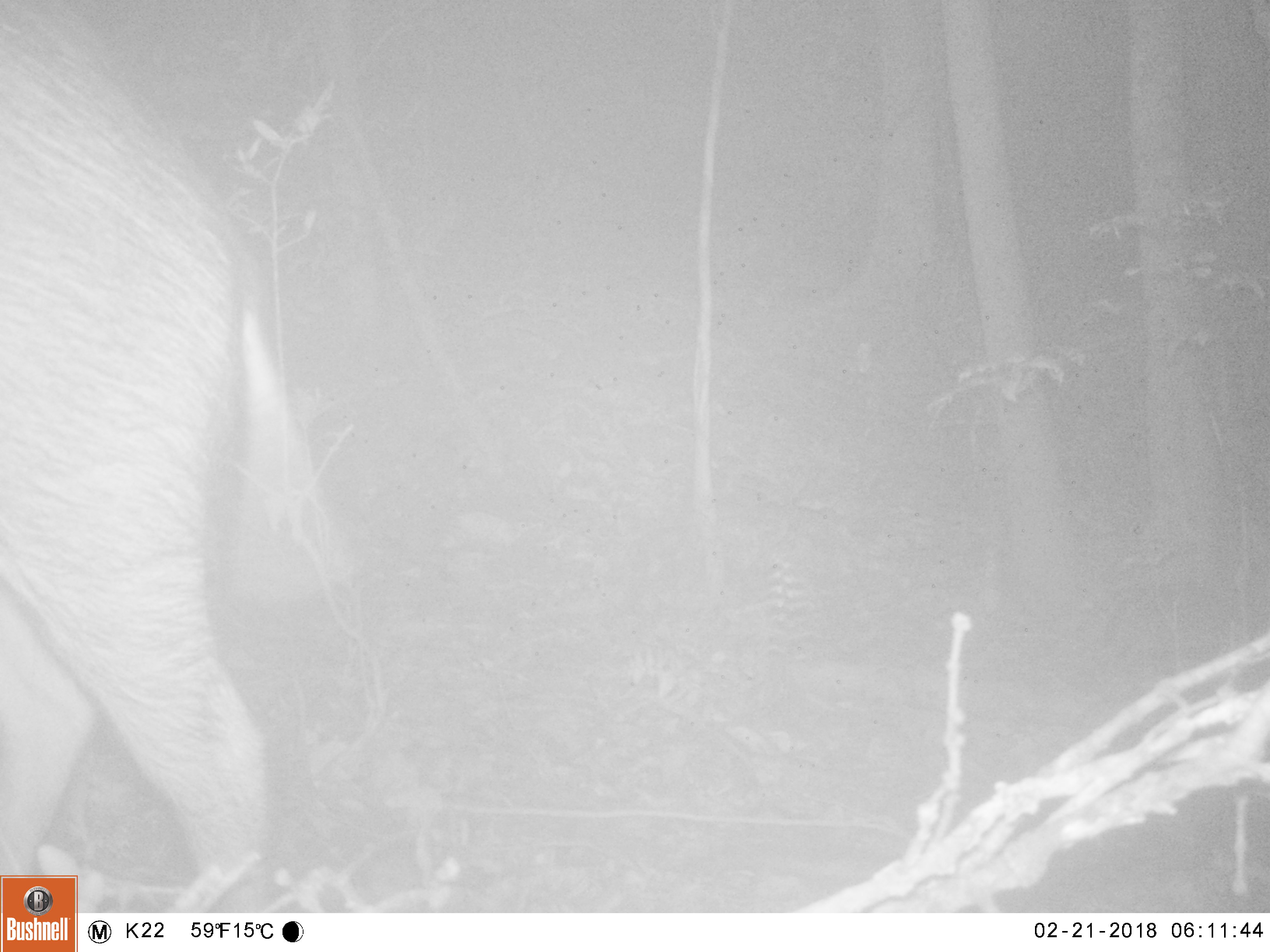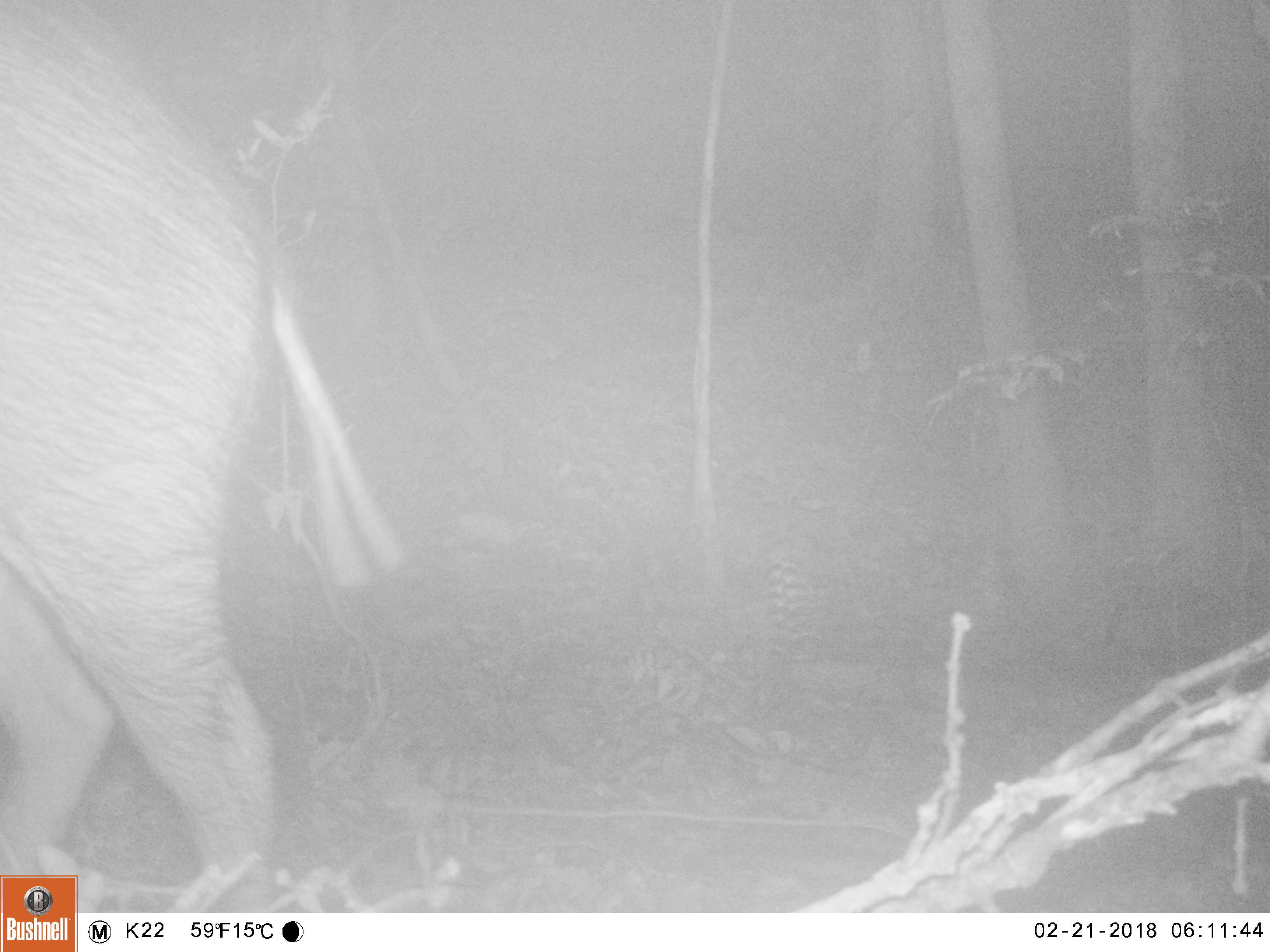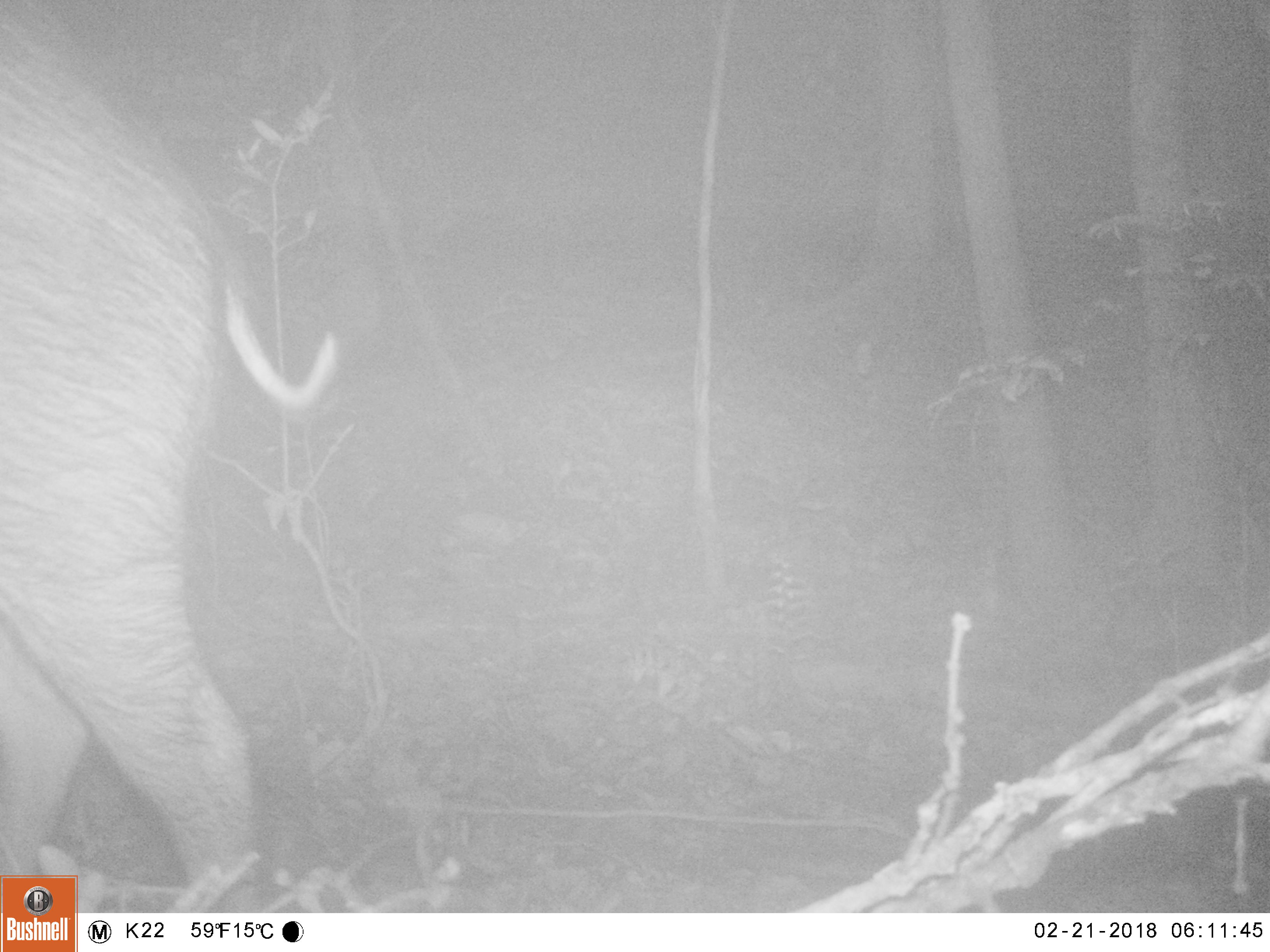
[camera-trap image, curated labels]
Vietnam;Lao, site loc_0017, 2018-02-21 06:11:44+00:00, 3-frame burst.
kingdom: Animalia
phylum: Chordata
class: Mammalia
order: Artiodactyla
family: Suidae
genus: Sus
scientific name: Sus scrofa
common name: eurasian wild pig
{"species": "eurasian wild pig (Sus scrofa)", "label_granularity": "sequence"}